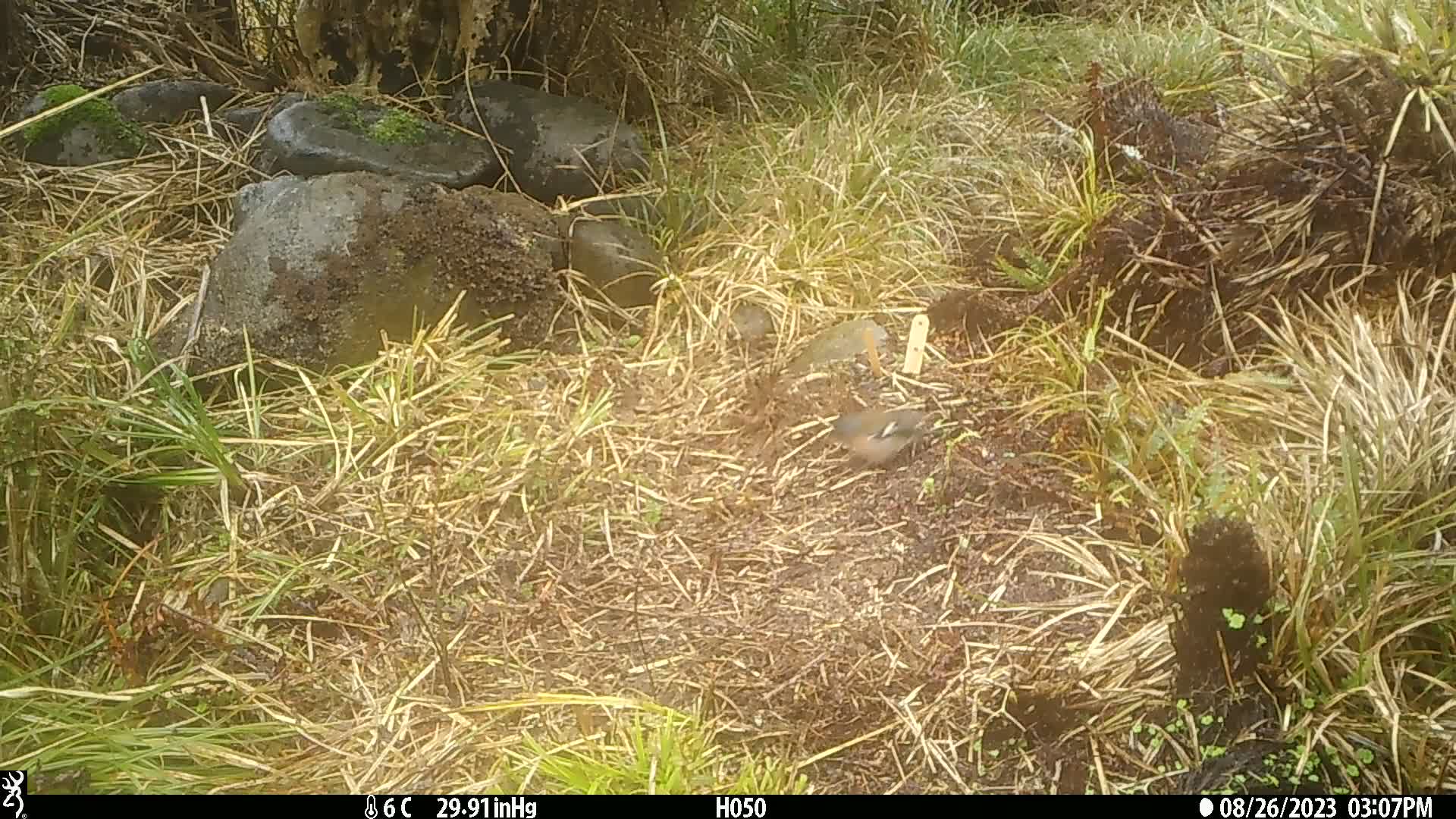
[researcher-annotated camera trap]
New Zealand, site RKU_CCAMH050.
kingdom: Animalia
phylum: Chordata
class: Aves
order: Passeriformes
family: Fringillidae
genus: Fringilla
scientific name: Fringilla coelebs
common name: common chaffinch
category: chaffinch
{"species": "chaffinch (common chaffinch) (Fringilla coelebs)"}